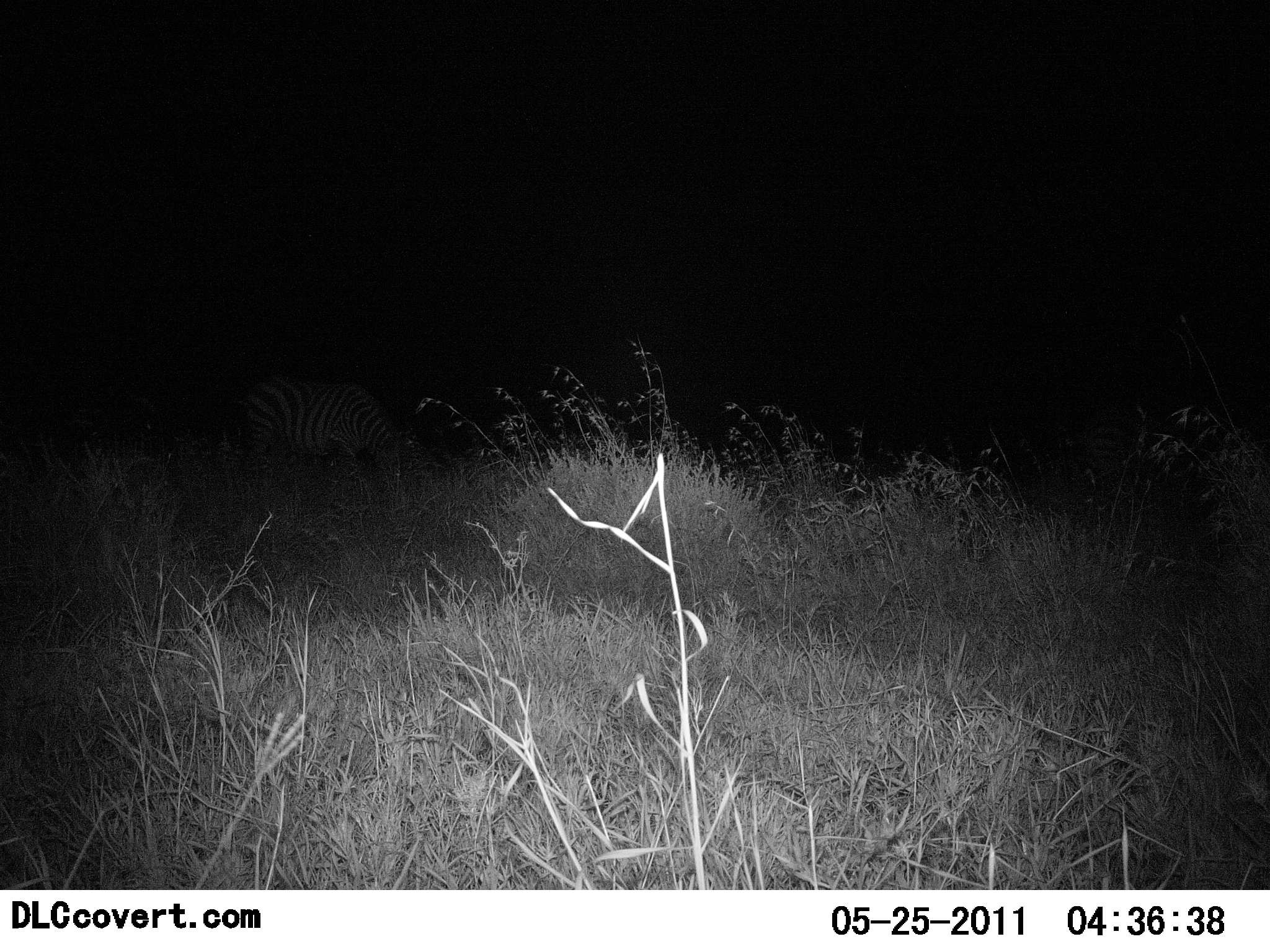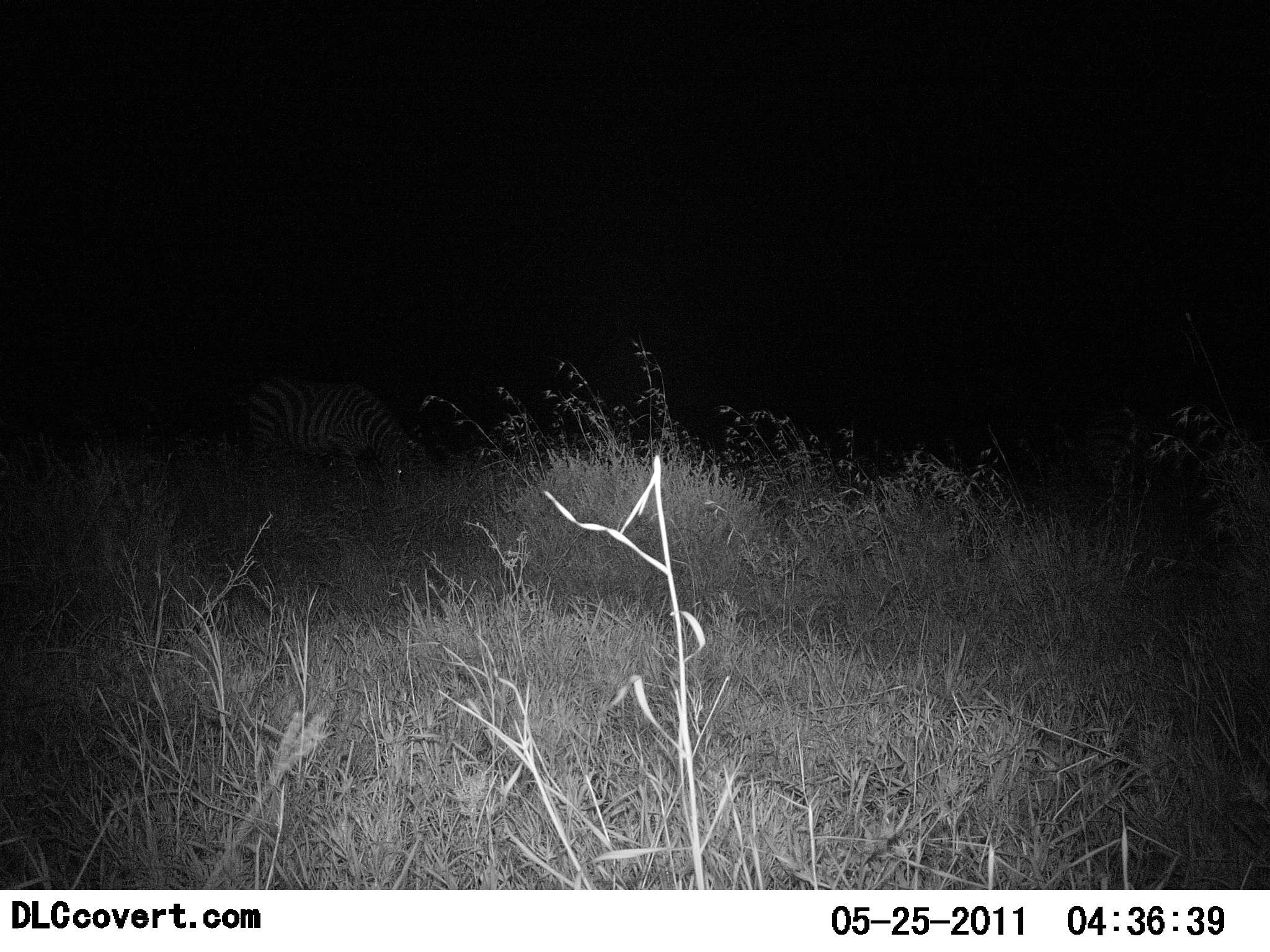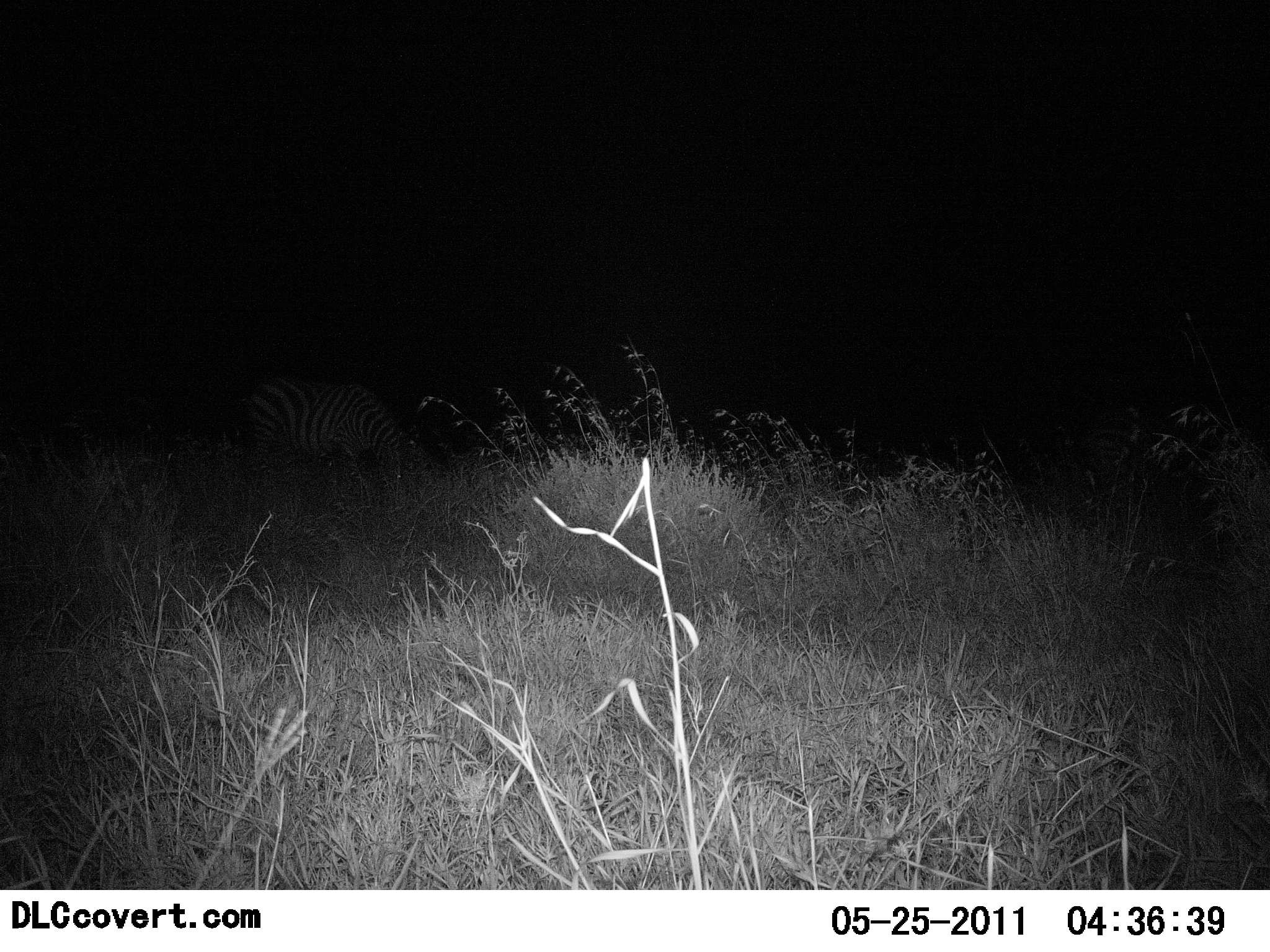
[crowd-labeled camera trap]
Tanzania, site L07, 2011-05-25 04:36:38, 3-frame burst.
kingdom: Animalia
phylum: Chordata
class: Mammalia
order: Perissodactyla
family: Equidae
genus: Equus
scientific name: Equus quagga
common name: plains zebra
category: zebra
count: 1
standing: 38%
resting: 0%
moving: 0%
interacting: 0%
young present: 0%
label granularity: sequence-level